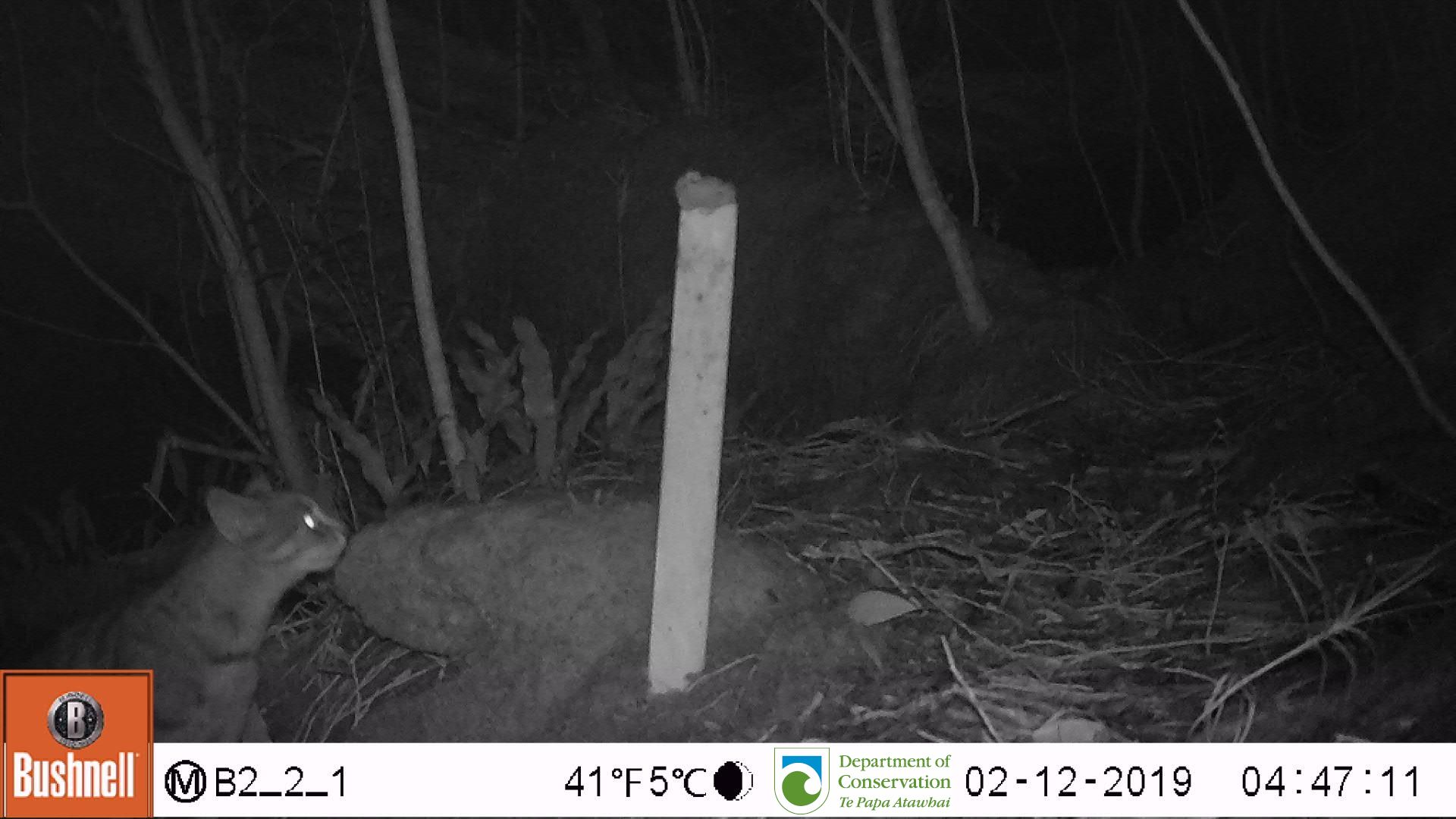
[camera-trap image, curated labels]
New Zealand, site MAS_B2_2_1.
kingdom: Animalia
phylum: Chordata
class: Mammalia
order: Carnivora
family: Felidae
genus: Felis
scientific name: Felis catus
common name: domestic cat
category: cat